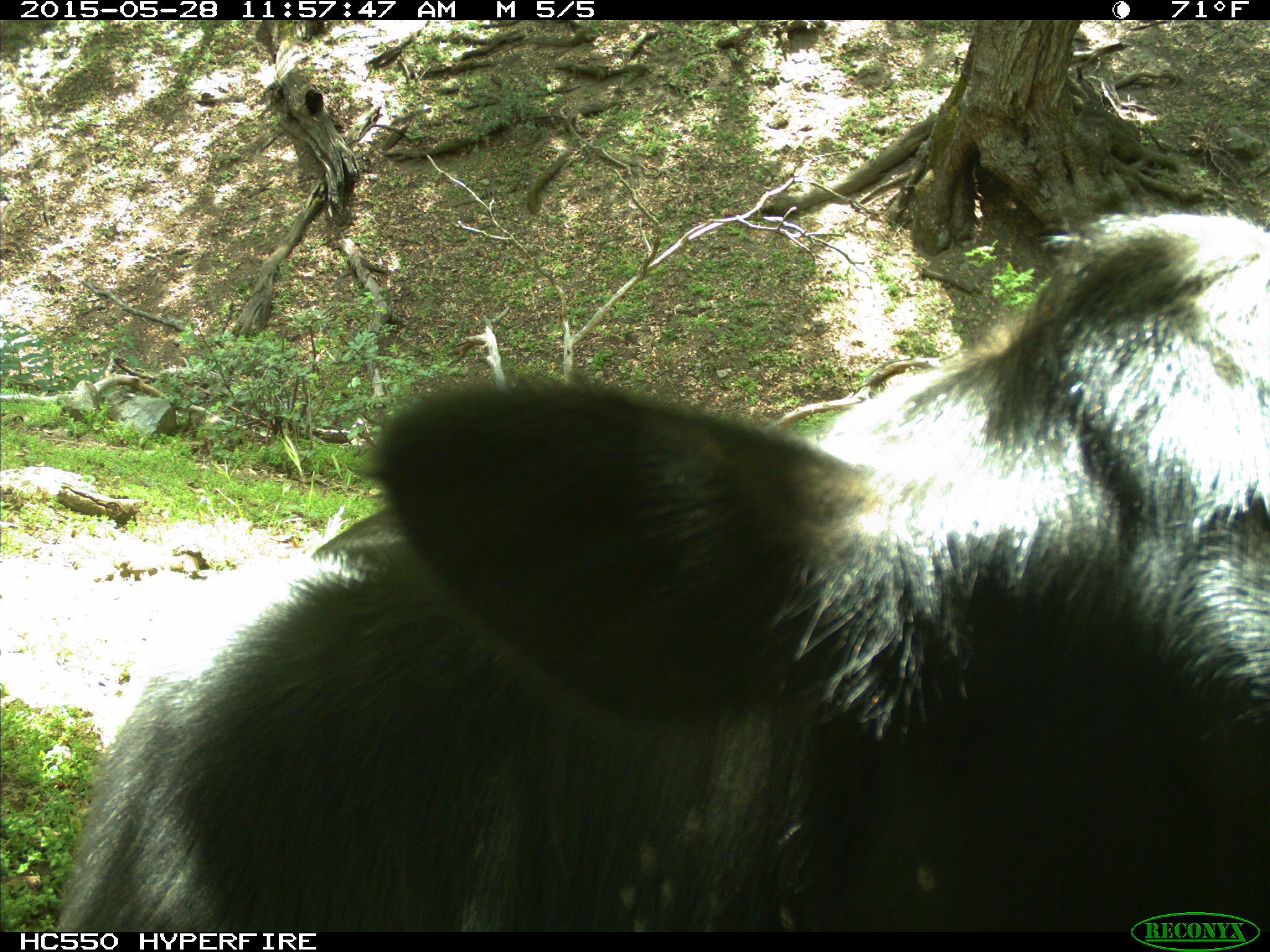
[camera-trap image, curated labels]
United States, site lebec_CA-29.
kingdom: Animalia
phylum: Chordata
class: Mammalia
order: Artiodactyla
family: Bovidae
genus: Bos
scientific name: Bos taurus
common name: domestic cow